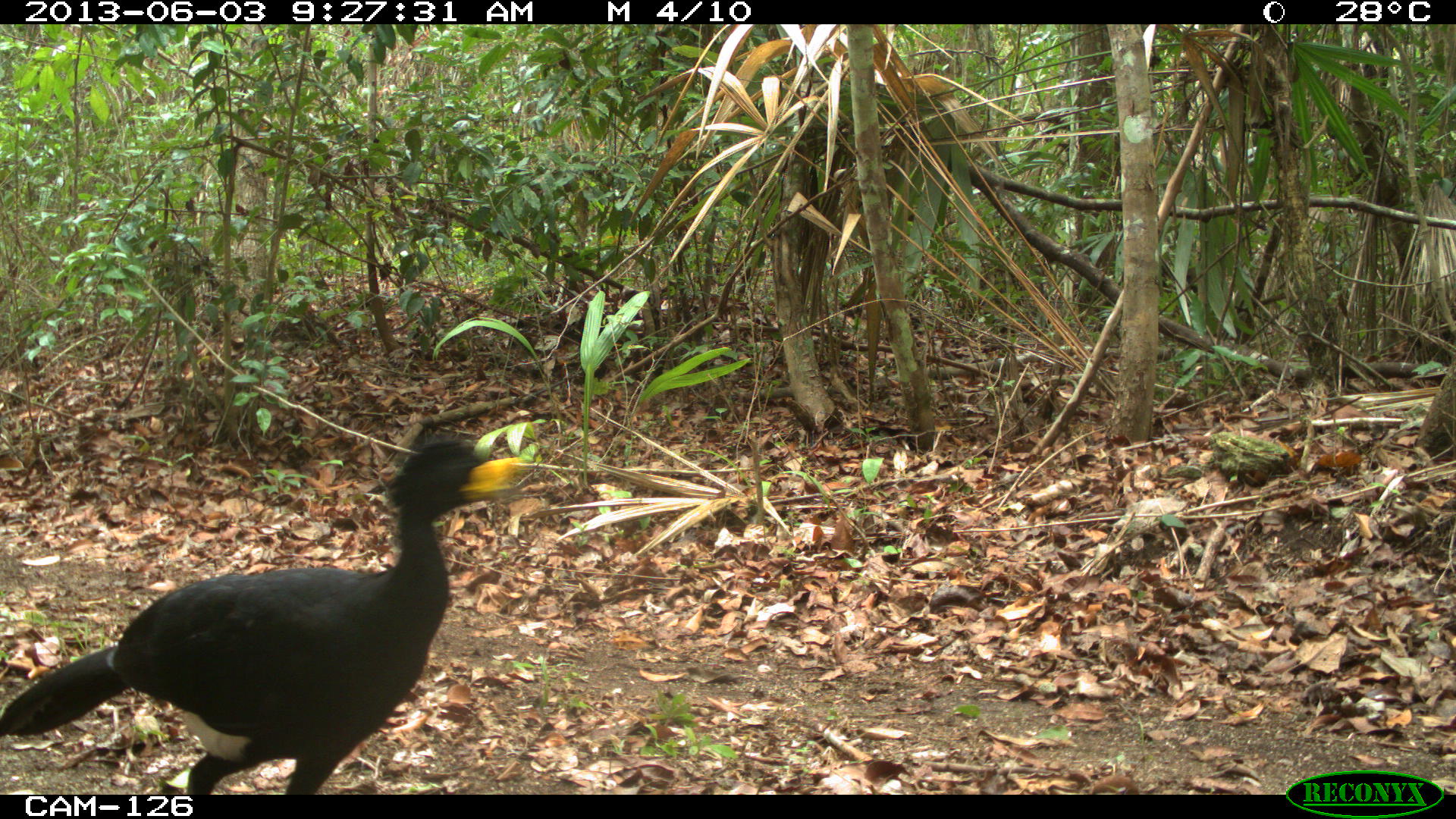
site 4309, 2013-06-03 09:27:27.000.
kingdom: Animalia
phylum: Chordata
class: Aves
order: Galliformes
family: Cracidae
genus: Crax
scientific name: Crax rubra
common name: great curassow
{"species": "Crax rubra (great curassow)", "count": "1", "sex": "male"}